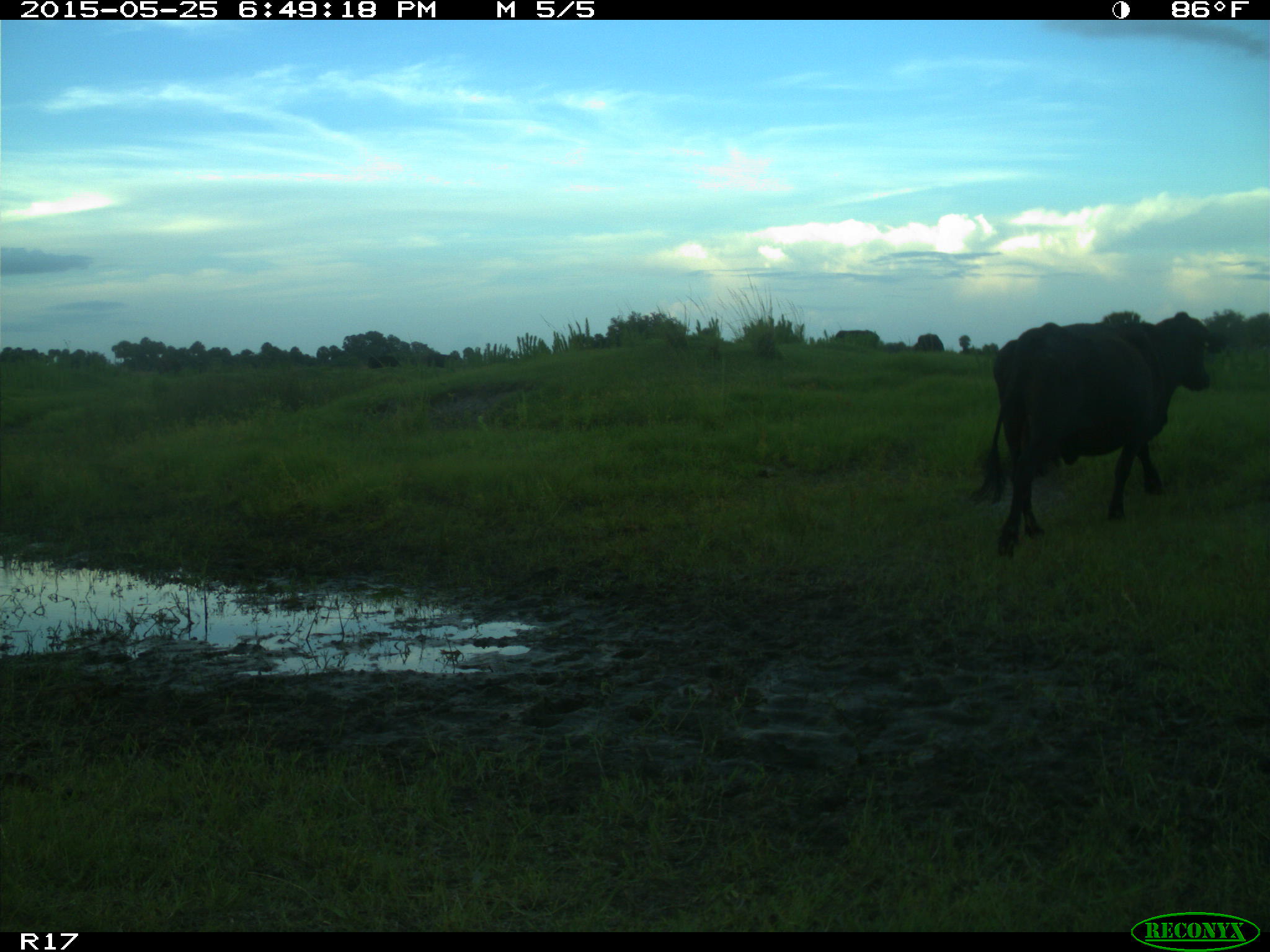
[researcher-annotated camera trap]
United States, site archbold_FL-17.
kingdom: Animalia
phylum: Chordata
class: Mammalia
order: Artiodactyla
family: Bovidae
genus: Bos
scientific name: Bos taurus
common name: domestic cow